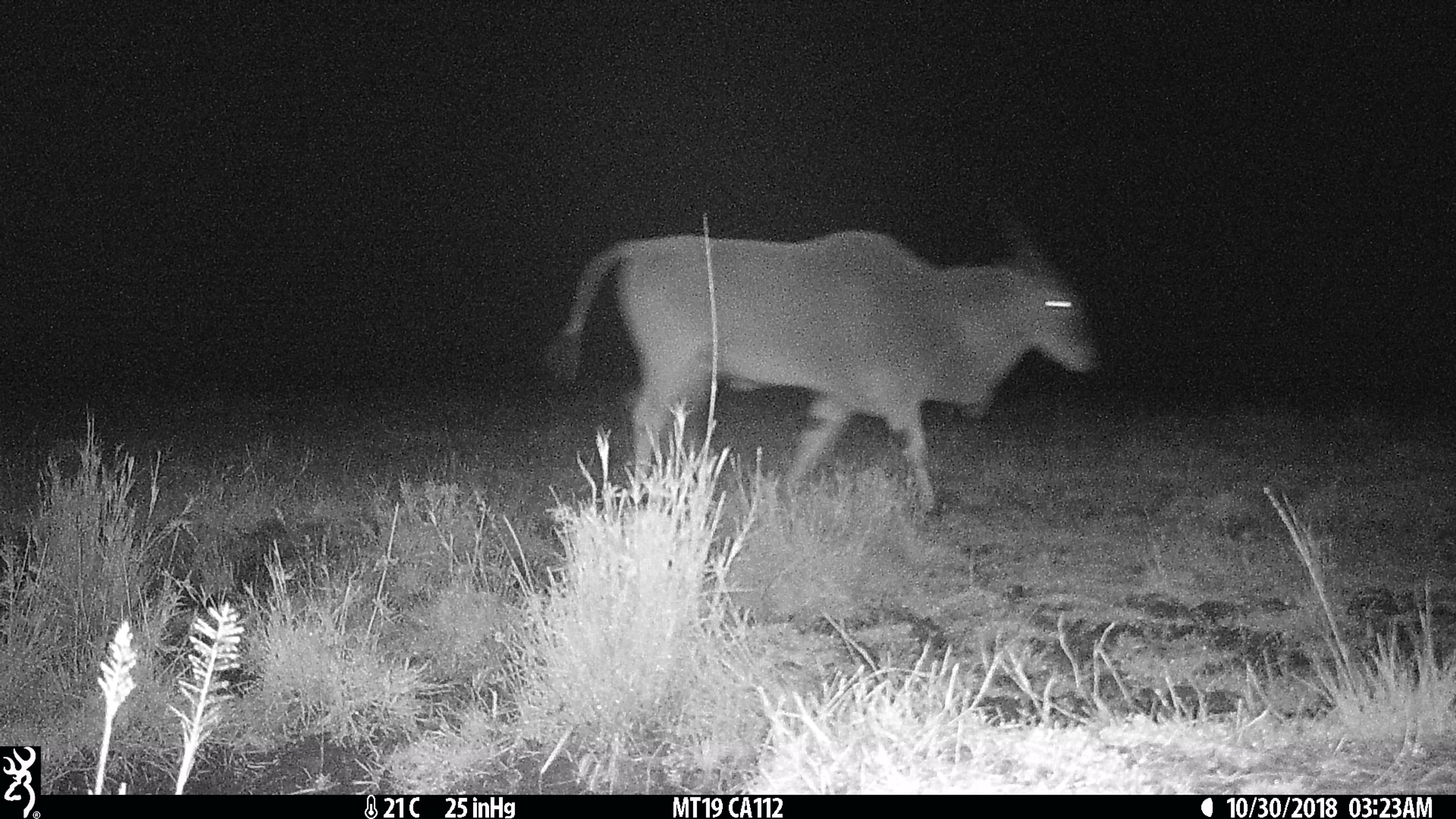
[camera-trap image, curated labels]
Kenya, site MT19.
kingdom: Animalia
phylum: Chordata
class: Mammalia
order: Artiodactyla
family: Bovidae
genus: Tragelaphus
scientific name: Tragelaphus oryx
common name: eland